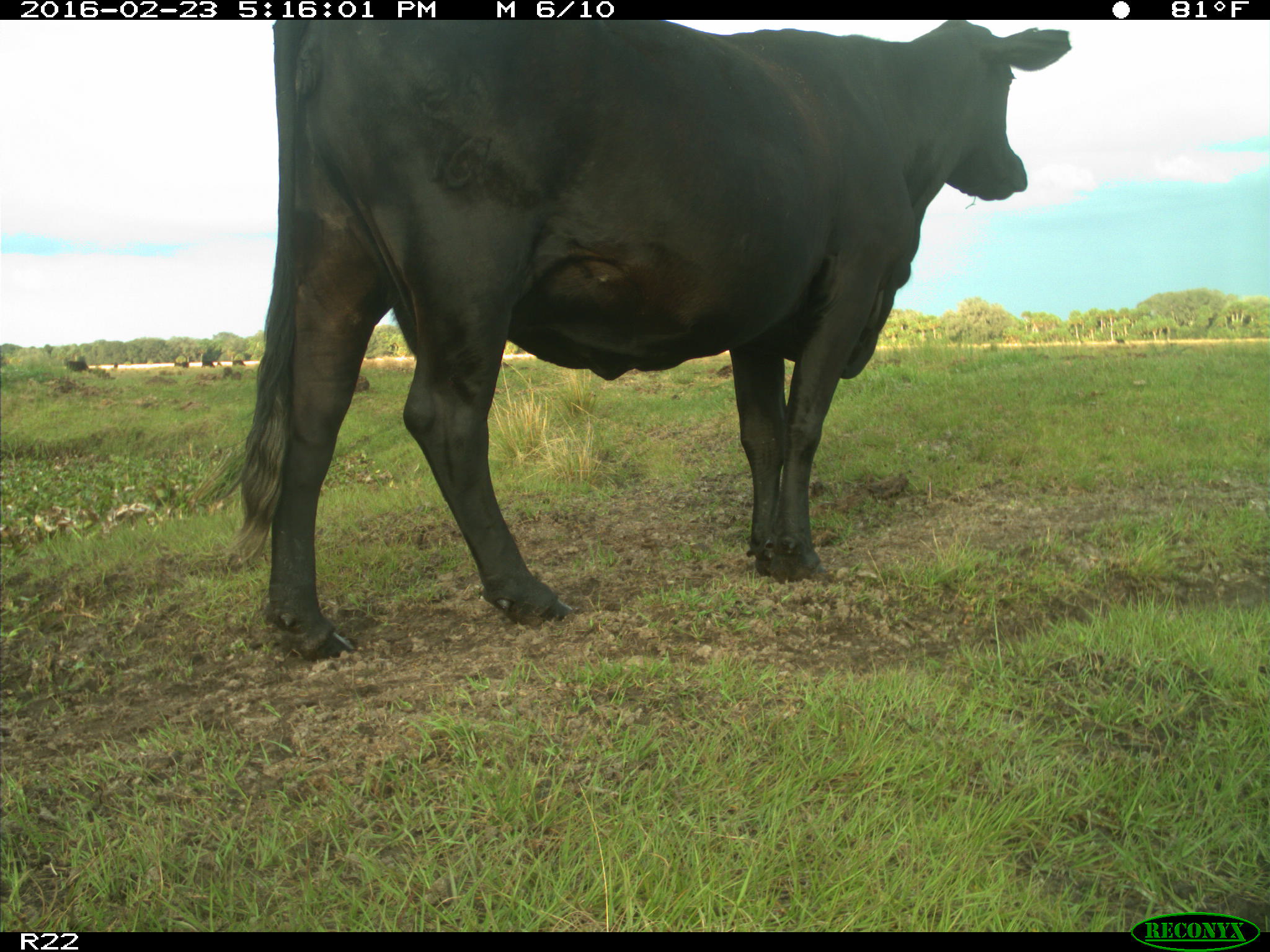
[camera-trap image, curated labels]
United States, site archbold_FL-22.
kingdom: Animalia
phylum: Chordata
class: Mammalia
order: Artiodactyla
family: Bovidae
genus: Bos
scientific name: Bos taurus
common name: domestic cow